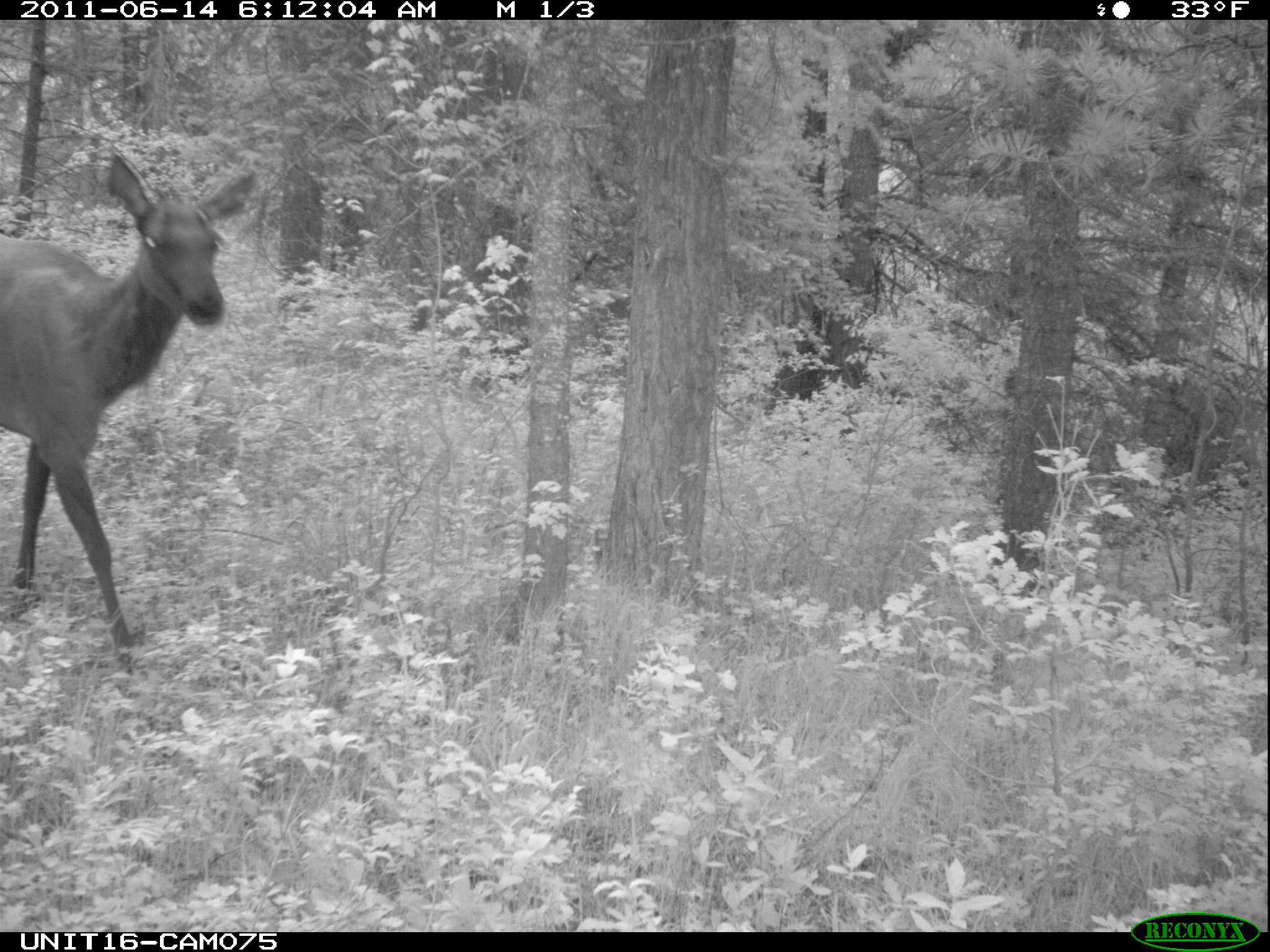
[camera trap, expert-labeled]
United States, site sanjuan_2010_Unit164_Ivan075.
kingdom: Animalia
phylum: Chordata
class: Mammalia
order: Artiodactyla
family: Cervidae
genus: Cervus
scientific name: Cervus elaphus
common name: red deer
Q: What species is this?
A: Cervus elaphus (red deer).